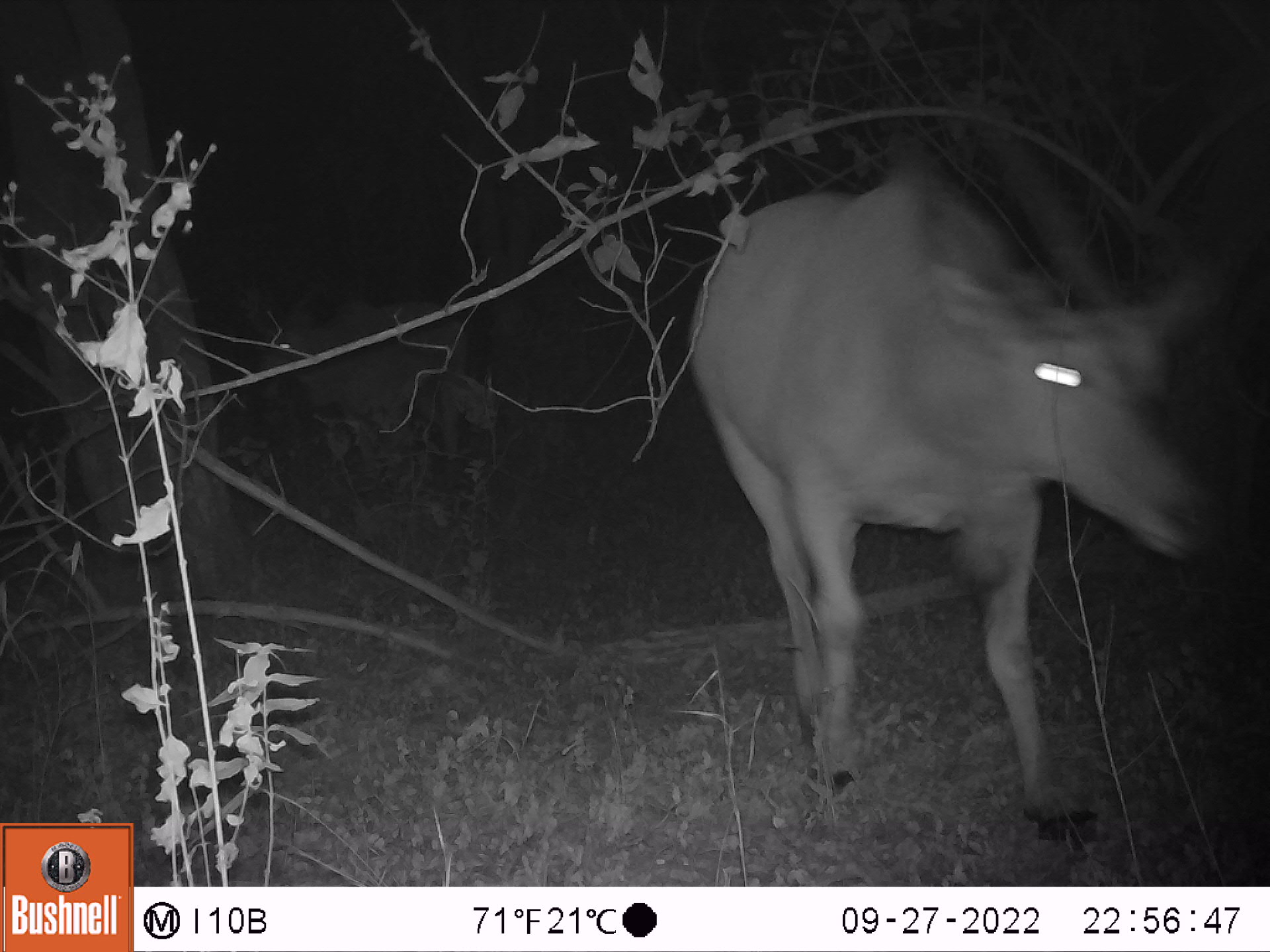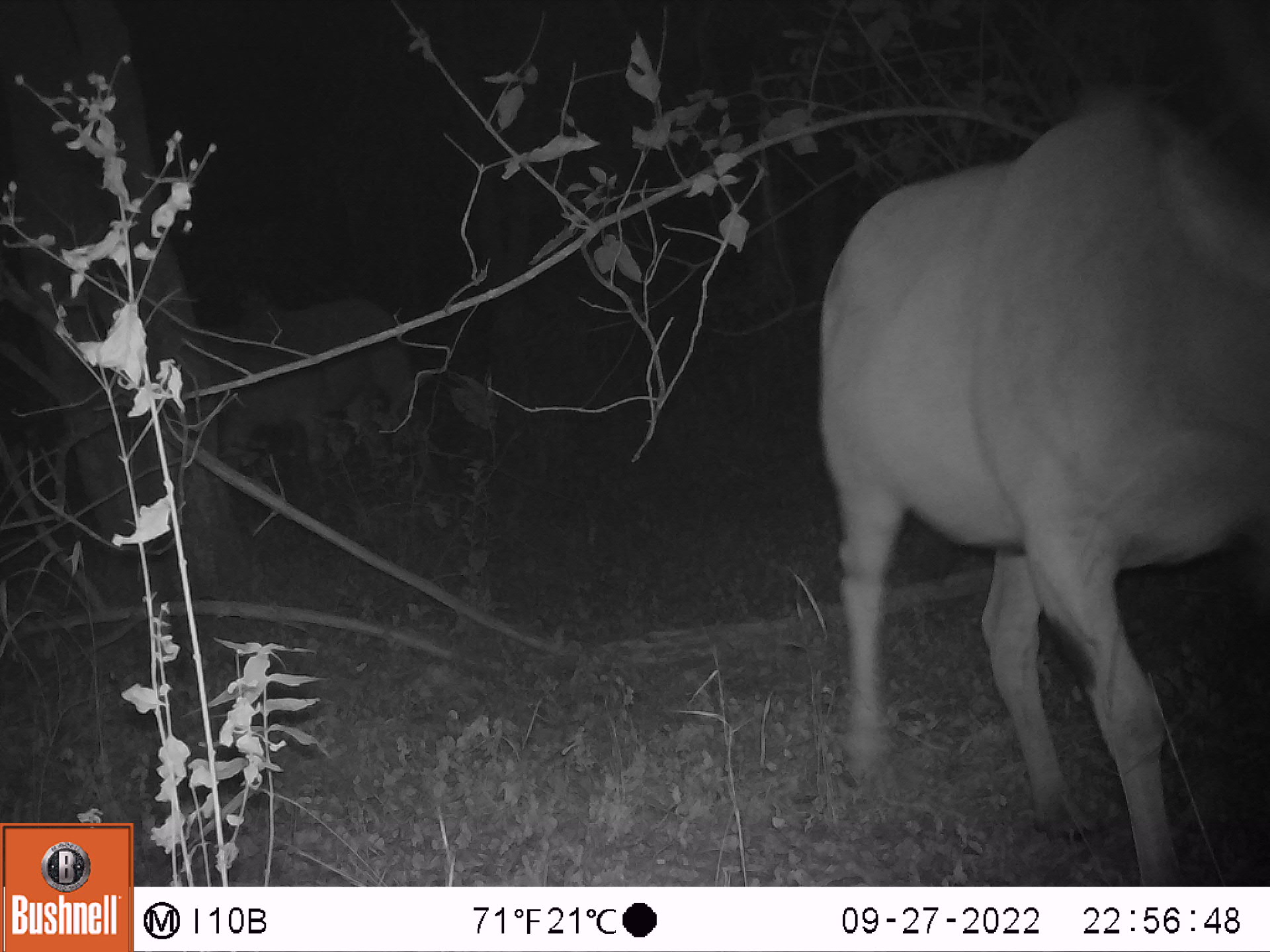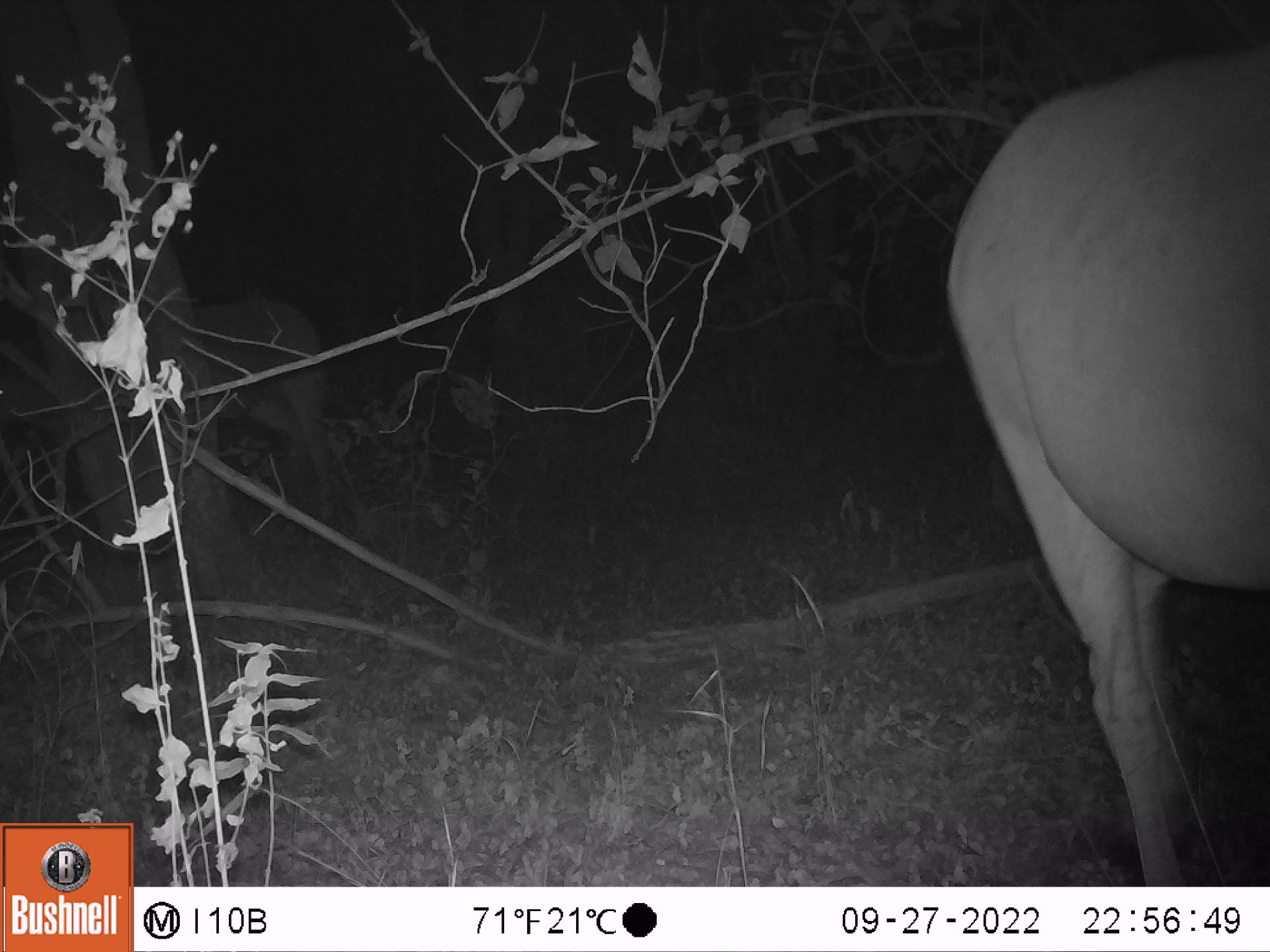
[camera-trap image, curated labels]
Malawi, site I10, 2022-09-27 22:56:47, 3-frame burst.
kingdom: Animalia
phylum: Chordata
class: Mammalia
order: Artiodactyla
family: Bovidae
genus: Tragelaphus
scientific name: Tragelaphus oryx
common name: common eland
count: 2